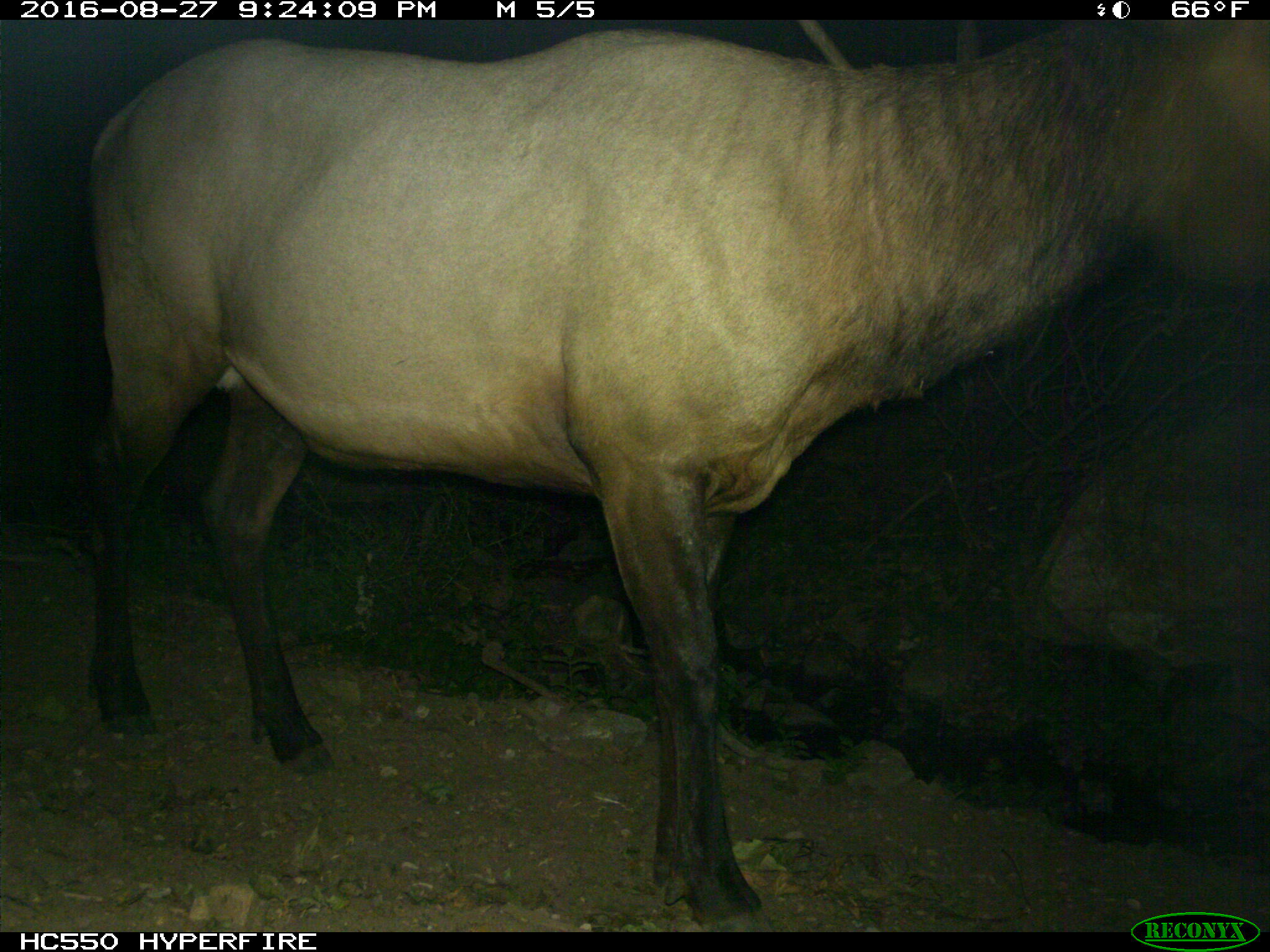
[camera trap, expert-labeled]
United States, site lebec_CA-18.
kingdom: Animalia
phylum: Chordata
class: Mammalia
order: Artiodactyla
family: Cervidae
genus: Cervus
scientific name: Cervus canadensis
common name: elk